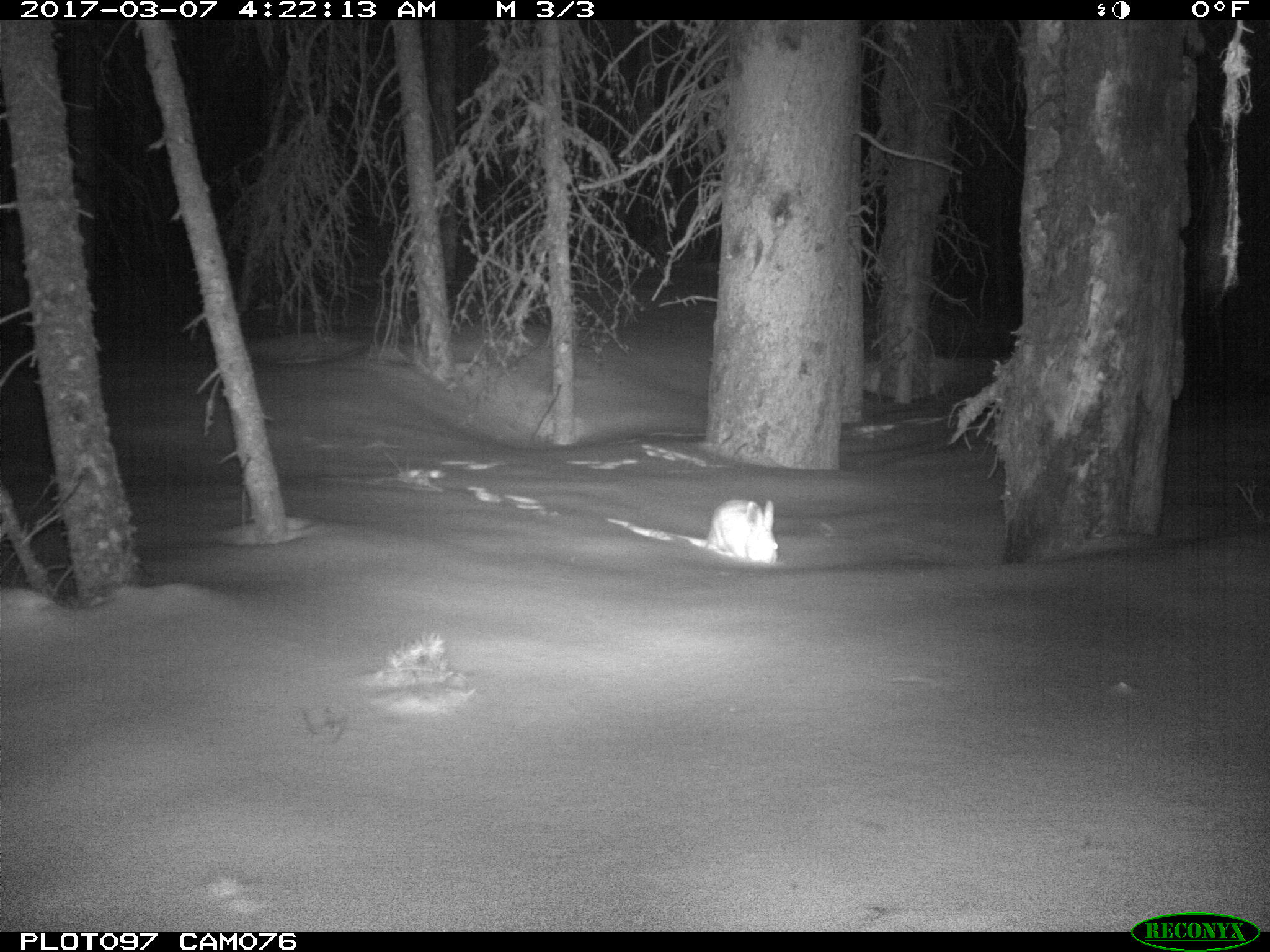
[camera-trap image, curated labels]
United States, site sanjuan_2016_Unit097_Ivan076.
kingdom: Animalia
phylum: Chordata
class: Mammalia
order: Lagomorpha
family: Leporidae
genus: Lepus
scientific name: Lepus americanus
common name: snowshoe hare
Lepus americanus (snowshoe hare).